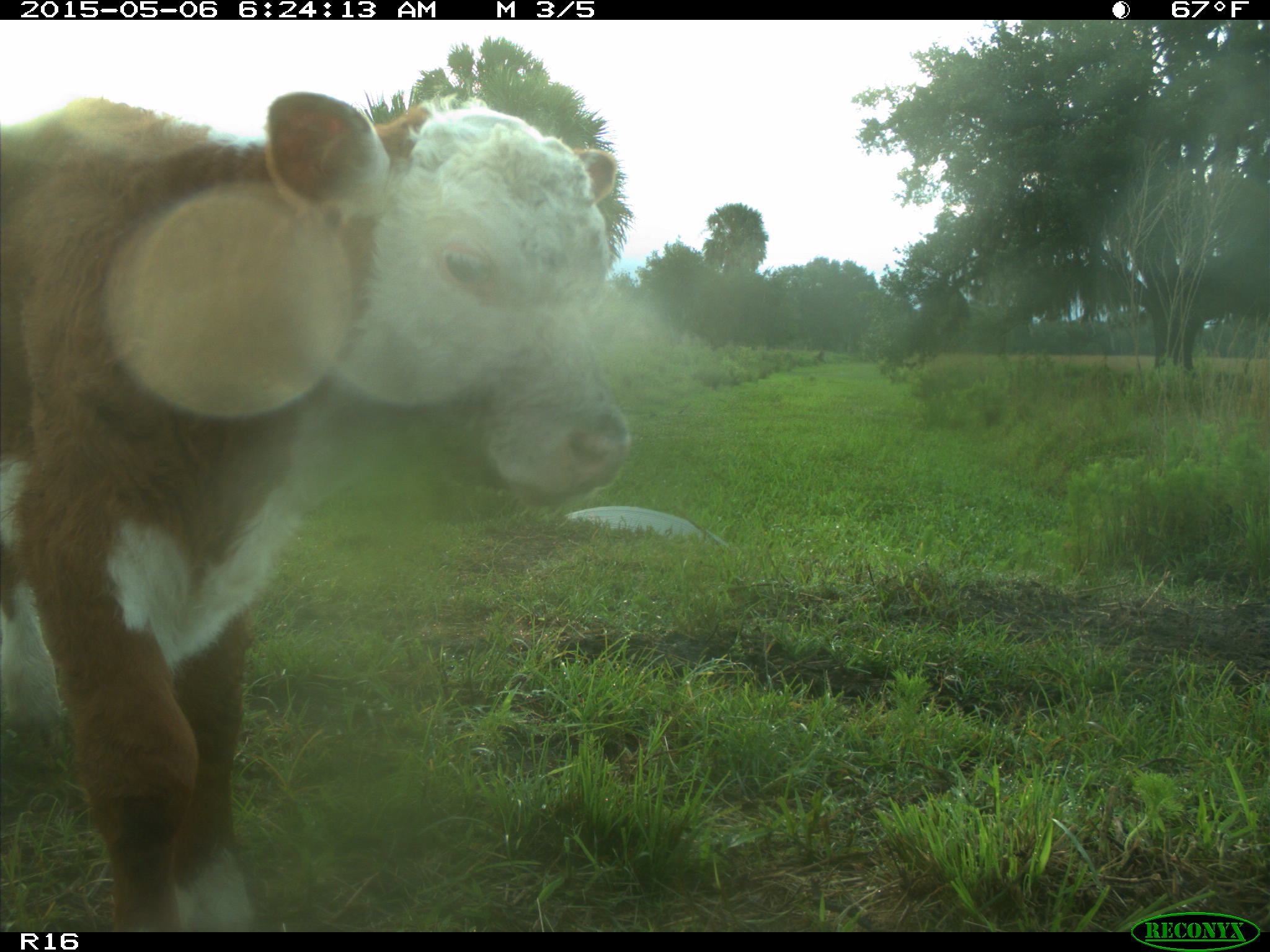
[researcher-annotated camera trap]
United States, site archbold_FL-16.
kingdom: Animalia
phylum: Chordata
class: Mammalia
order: Artiodactyla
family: Bovidae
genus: Bos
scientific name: Bos taurus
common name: domestic cow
Bos taurus (domestic cow).